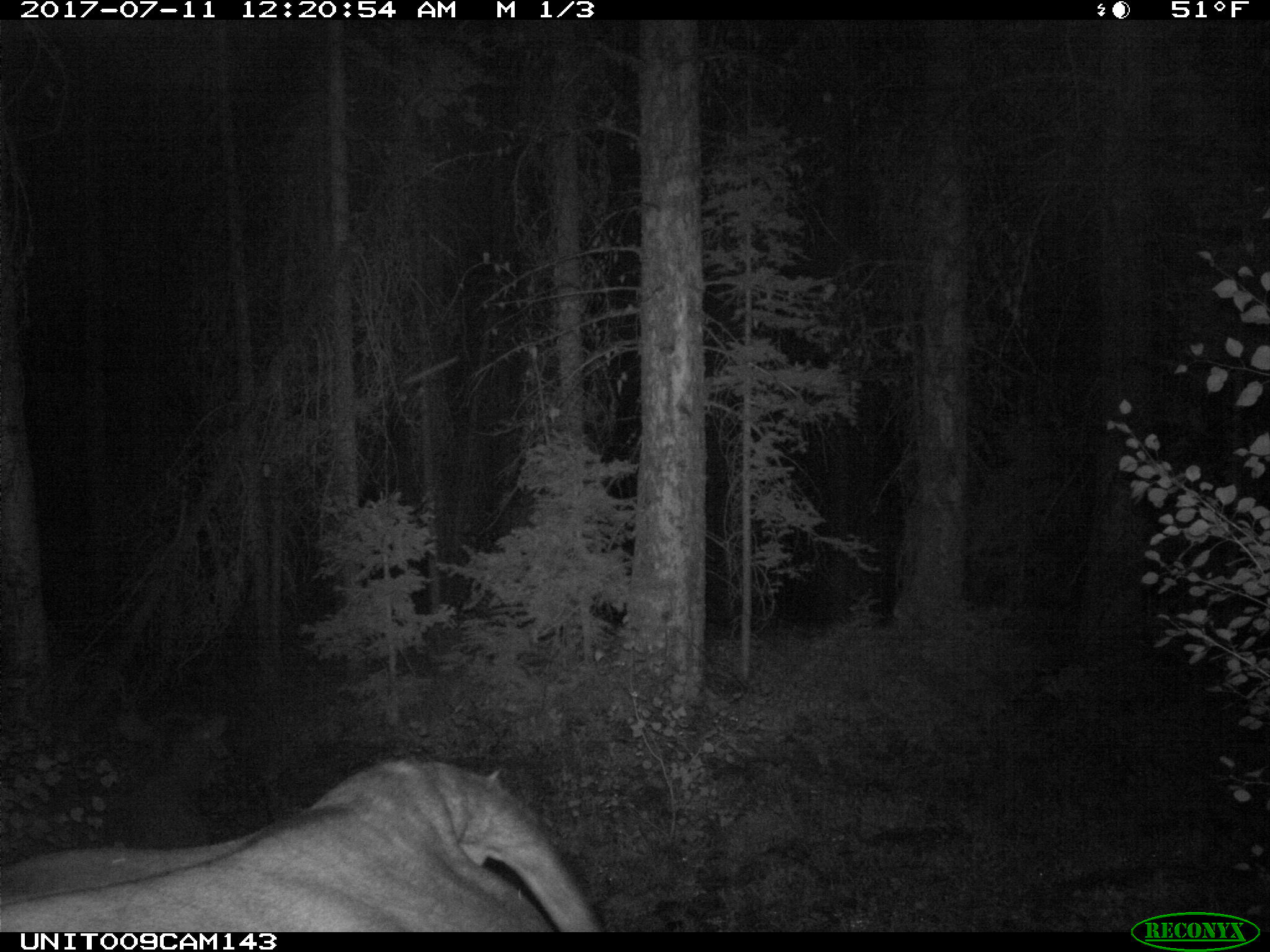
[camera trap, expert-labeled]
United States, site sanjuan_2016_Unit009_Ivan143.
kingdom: Animalia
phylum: Chordata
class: Mammalia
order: Artiodactyla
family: Bovidae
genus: Bos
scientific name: Bos taurus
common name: domestic cow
Bos taurus (domestic cow).